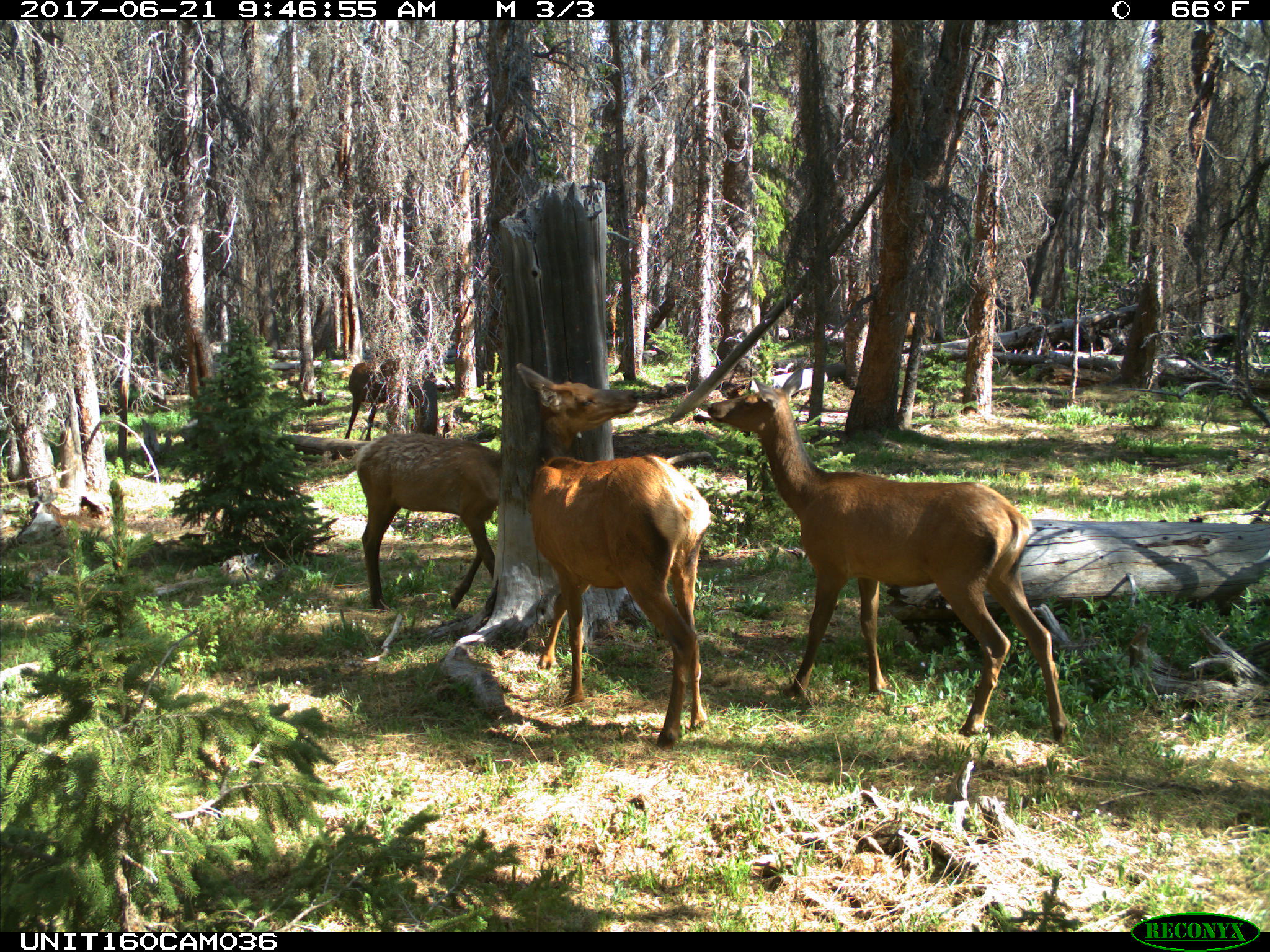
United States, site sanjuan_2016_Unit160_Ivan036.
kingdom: Animalia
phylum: Chordata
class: Mammalia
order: Artiodactyla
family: Cervidae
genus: Cervus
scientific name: Cervus elaphus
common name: red deer